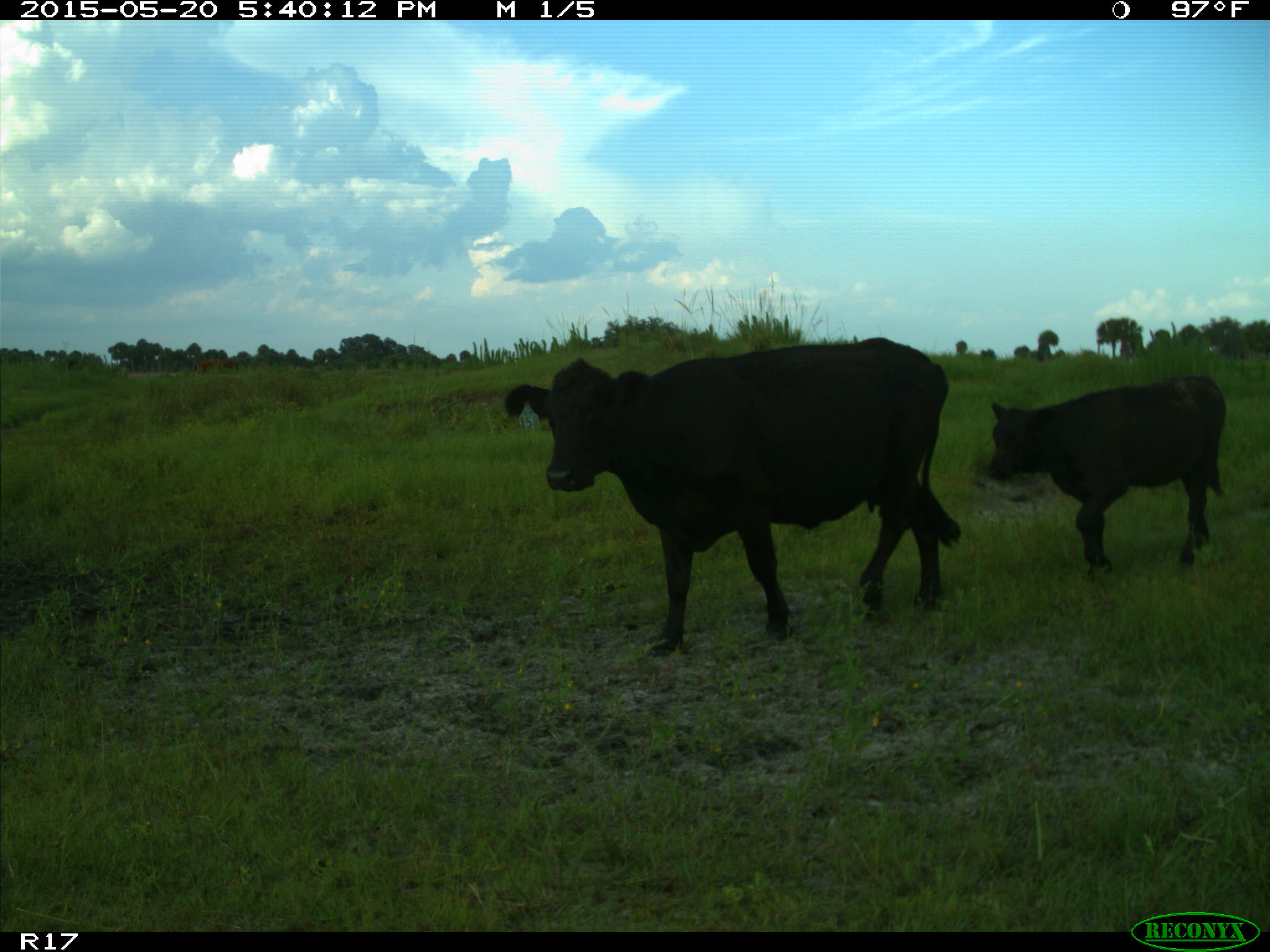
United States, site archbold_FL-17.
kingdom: Animalia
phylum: Chordata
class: Mammalia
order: Artiodactyla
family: Bovidae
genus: Bos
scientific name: Bos taurus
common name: domestic cow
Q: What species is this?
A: Bos taurus (domestic cow).